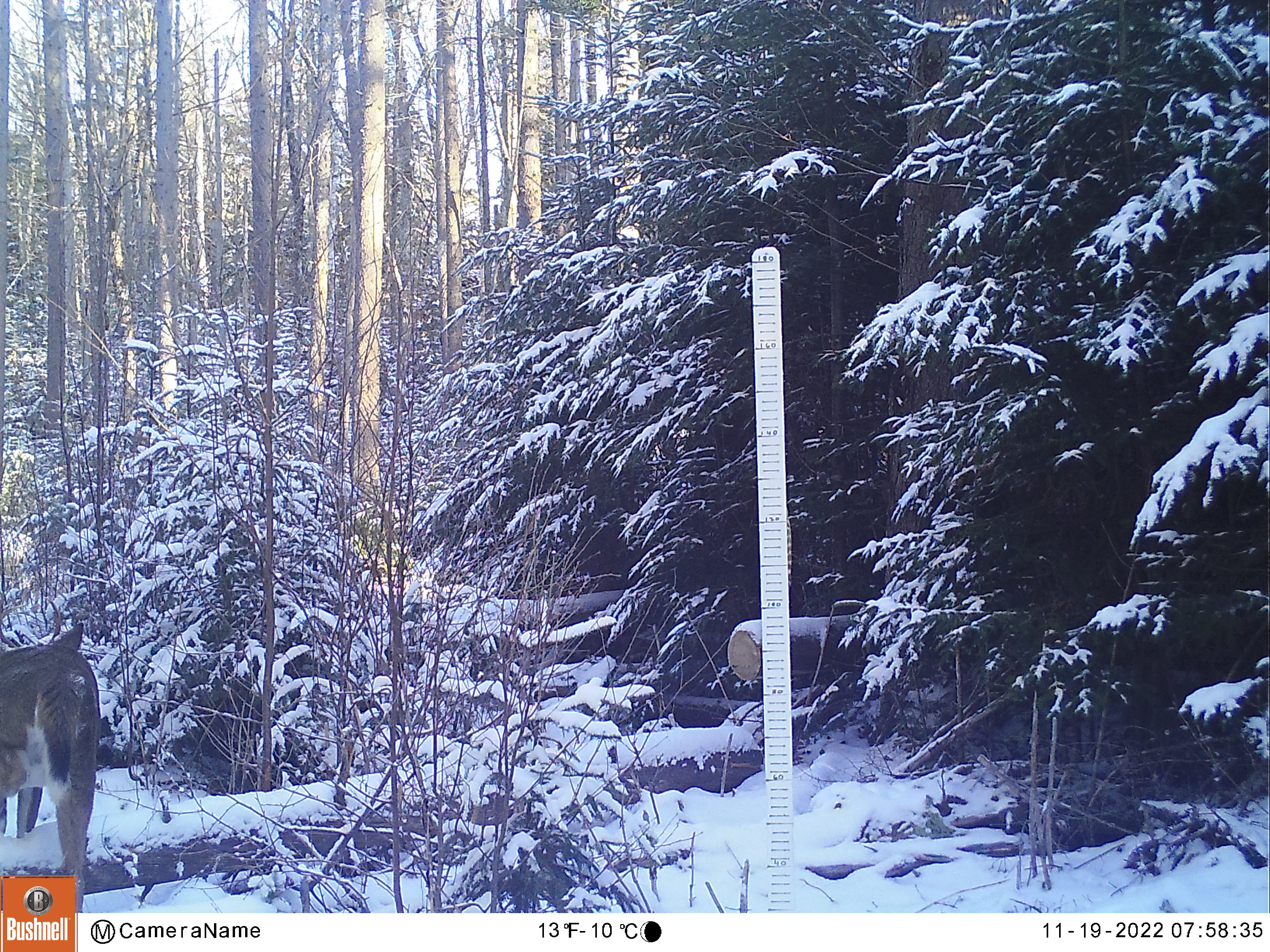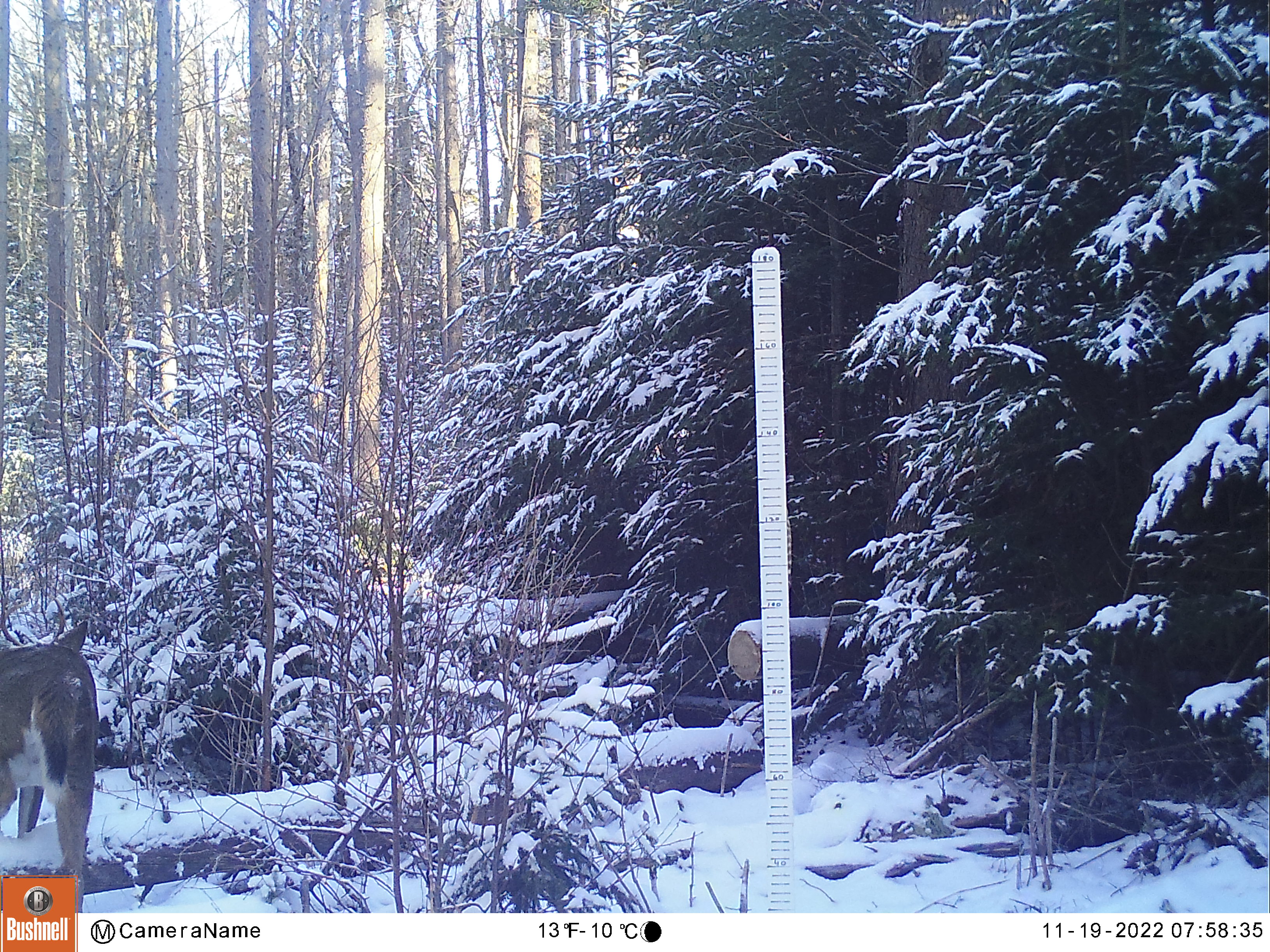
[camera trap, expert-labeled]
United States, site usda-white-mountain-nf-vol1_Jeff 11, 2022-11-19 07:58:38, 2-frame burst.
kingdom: Animalia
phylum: Chordata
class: Mammalia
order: Artiodactyla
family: Cervidae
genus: Odocoileus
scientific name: Odocoileus virginianus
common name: white-tailed deer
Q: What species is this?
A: White-tailed deer (Odocoileus virginianus).